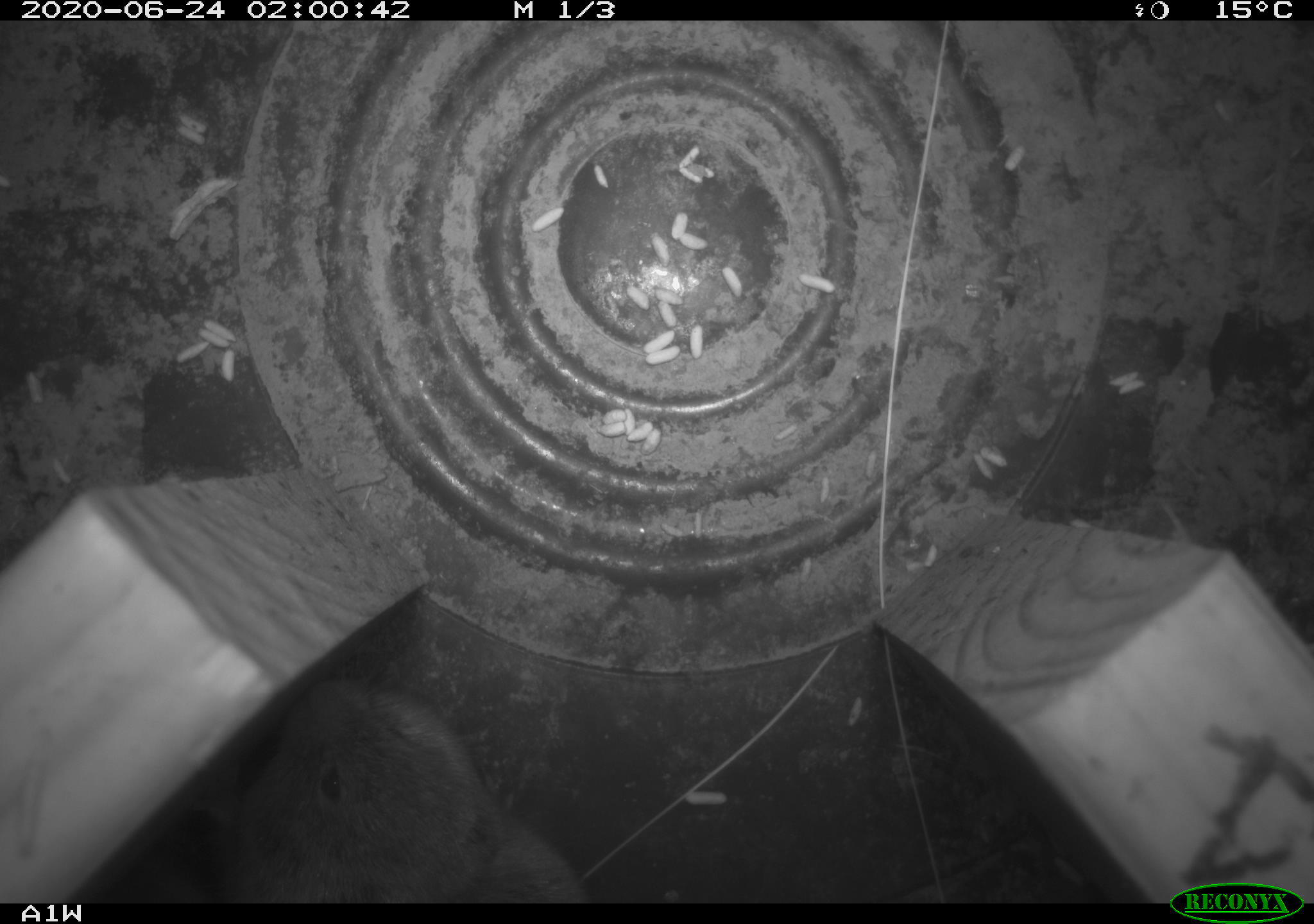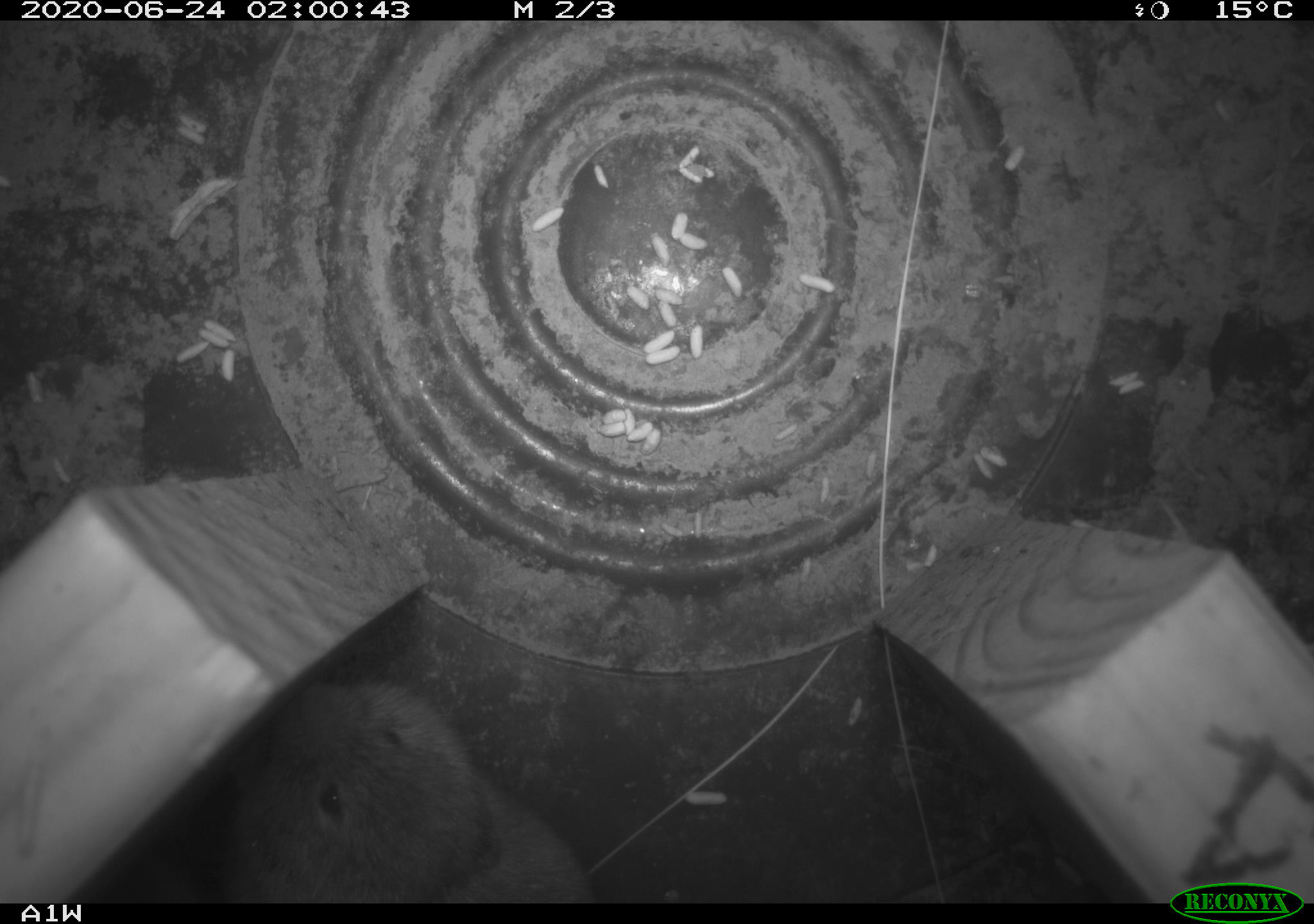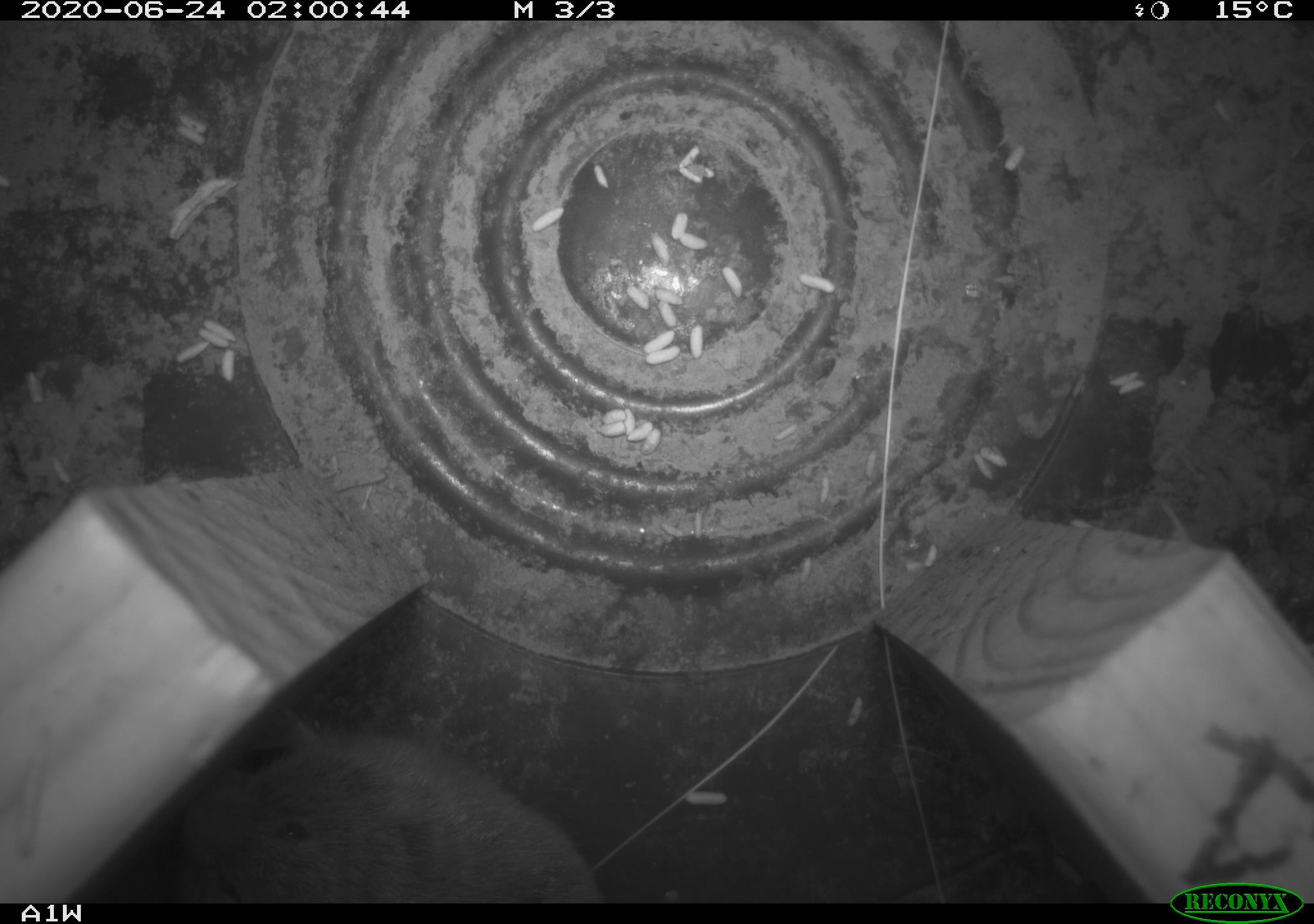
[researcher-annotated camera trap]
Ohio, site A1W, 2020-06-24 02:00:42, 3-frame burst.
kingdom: Animalia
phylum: Chordata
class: Mammalia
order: Rodentia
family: Cricetidae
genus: Microtus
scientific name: Microtus pennsylvanicus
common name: meadow vole